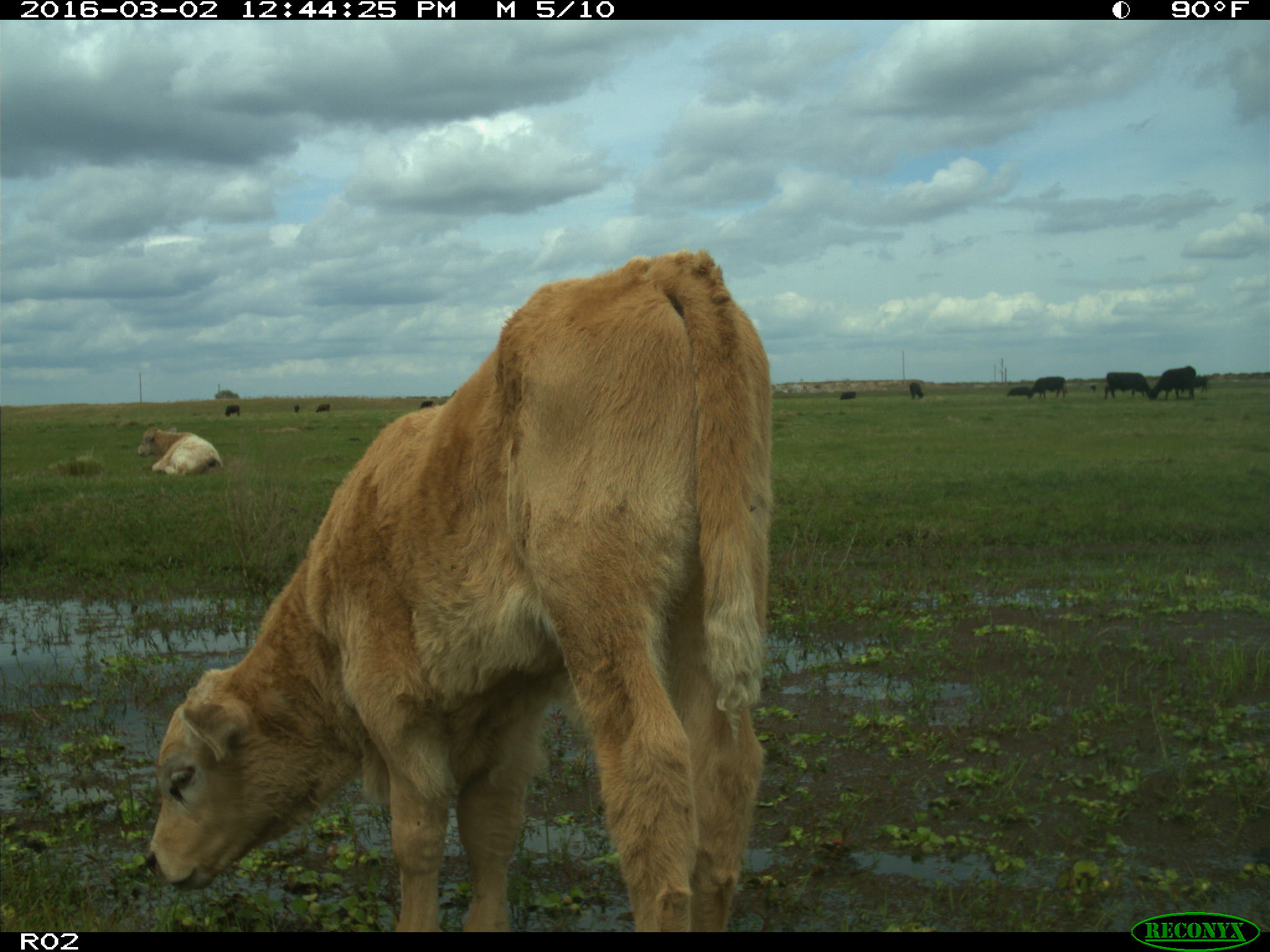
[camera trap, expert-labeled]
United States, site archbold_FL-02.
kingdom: Animalia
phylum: Chordata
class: Mammalia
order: Artiodactyla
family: Bovidae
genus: Bos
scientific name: Bos taurus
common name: domestic cow